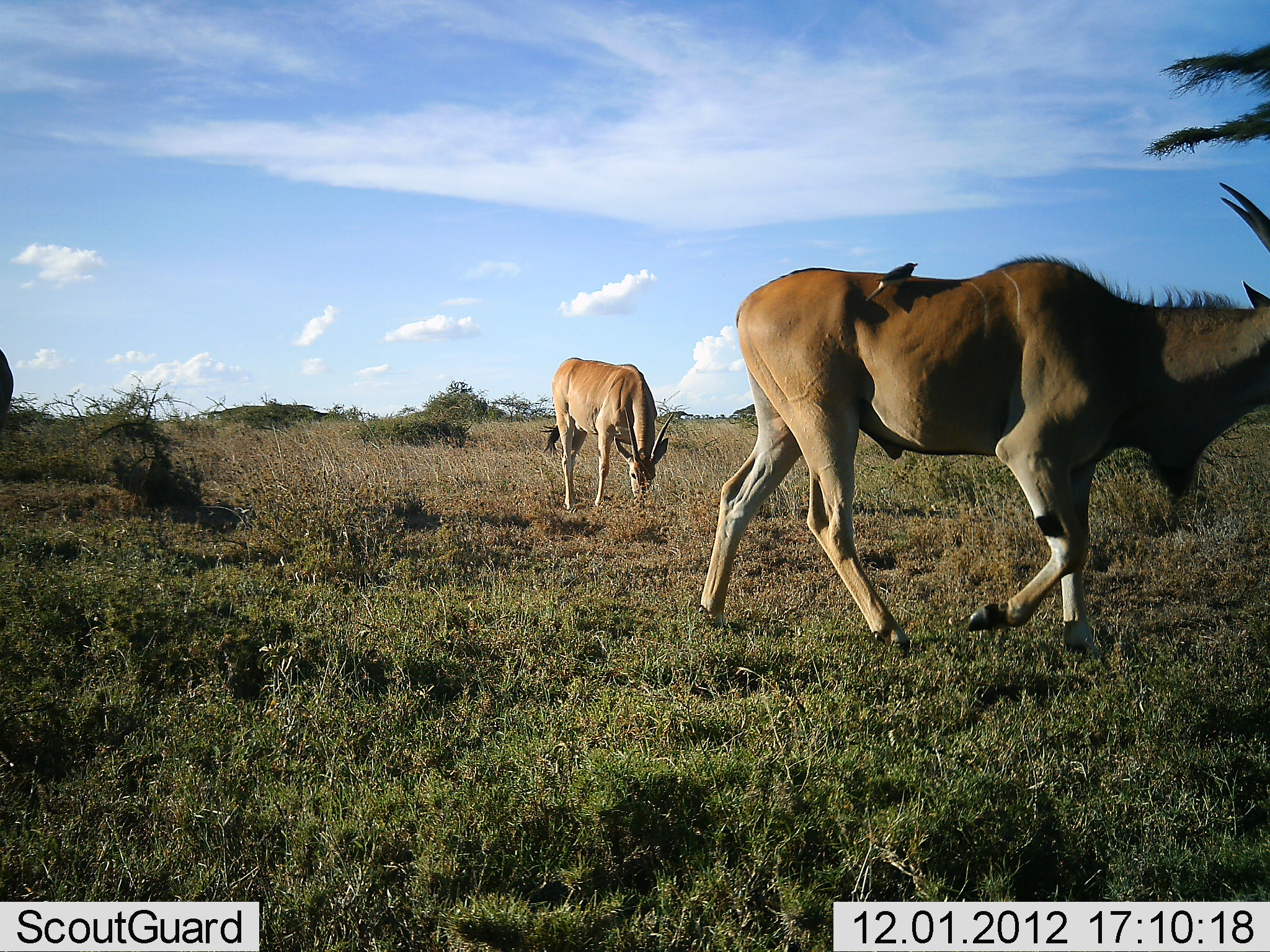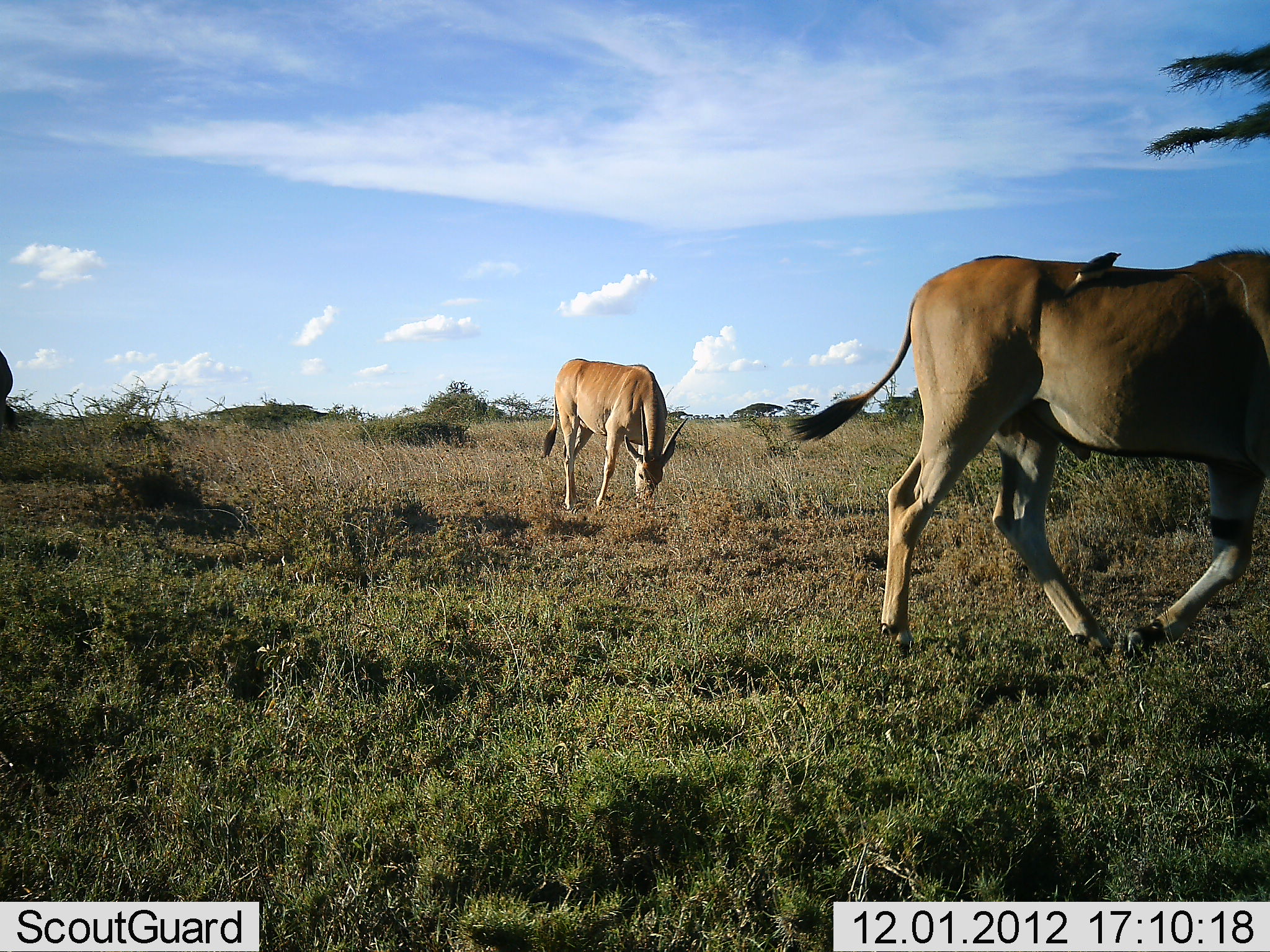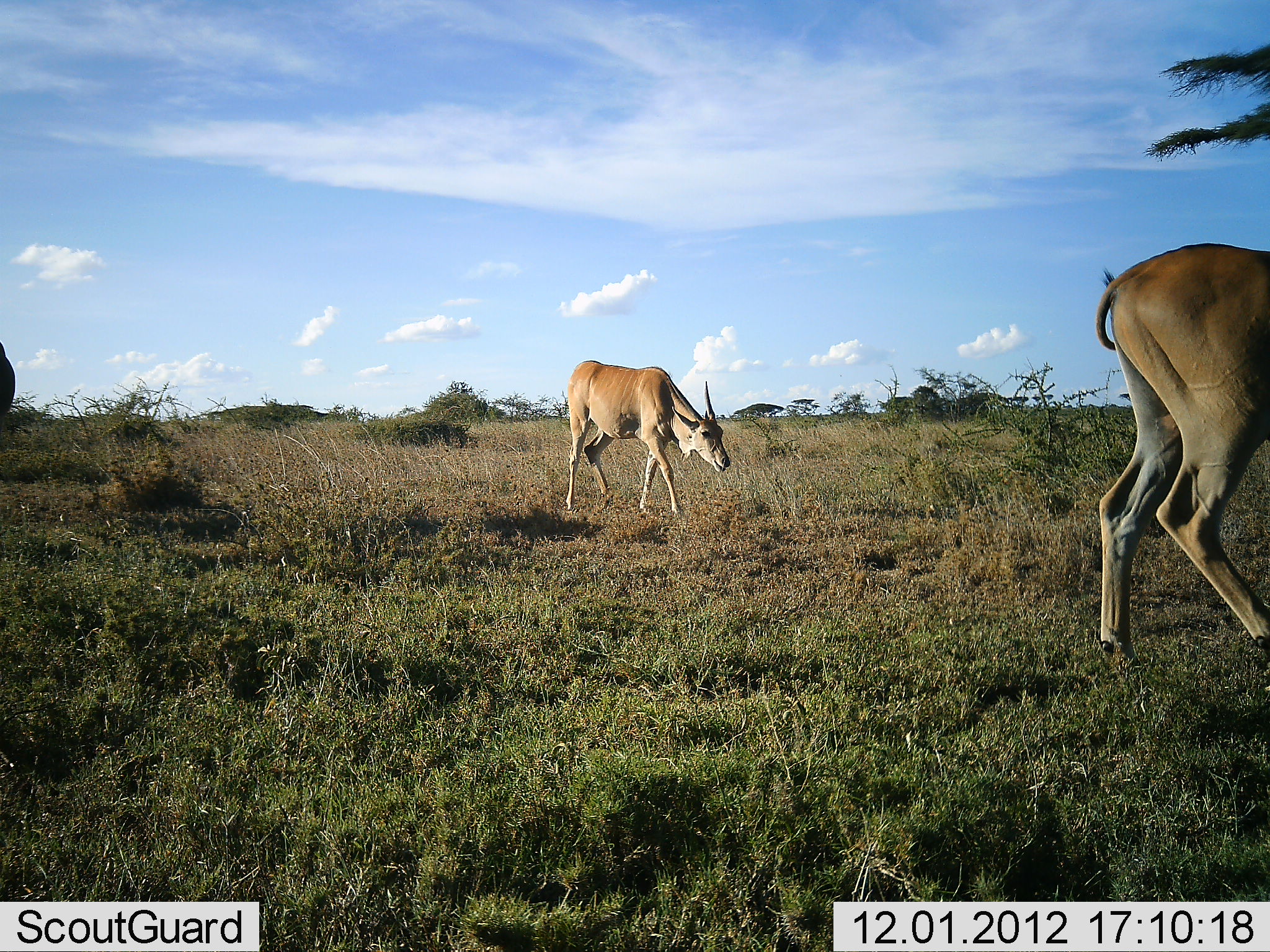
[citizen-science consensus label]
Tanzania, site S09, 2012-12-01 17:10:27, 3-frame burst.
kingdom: Animalia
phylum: Chordata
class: Mammalia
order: Artiodactyla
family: Bovidae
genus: Tragelaphus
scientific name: Tragelaphus oryx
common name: eland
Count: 3.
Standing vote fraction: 31%.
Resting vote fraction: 0%.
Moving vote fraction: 96%.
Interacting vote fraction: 0%.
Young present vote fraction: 0%.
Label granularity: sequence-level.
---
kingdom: Animalia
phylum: Chordata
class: Aves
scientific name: Aves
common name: bird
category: otherbird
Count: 1.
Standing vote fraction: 27%.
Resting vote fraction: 50%.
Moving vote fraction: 5%.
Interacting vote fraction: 14%.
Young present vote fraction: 0%.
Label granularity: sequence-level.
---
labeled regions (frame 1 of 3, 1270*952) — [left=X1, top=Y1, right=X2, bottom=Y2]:
animal: [left=698, top=180, right=1269, bottom=701]; [left=542, top=355, right=672, bottom=520]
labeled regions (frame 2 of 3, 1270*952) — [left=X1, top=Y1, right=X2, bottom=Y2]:
animal: [left=785, top=242, right=1269, bottom=657]; [left=539, top=358, right=689, bottom=509]; [left=1059, top=246, right=1127, bottom=297]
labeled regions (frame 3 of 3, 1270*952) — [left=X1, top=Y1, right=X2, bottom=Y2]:
animal: [left=1084, top=242, right=1269, bottom=668]; [left=562, top=360, right=732, bottom=528]